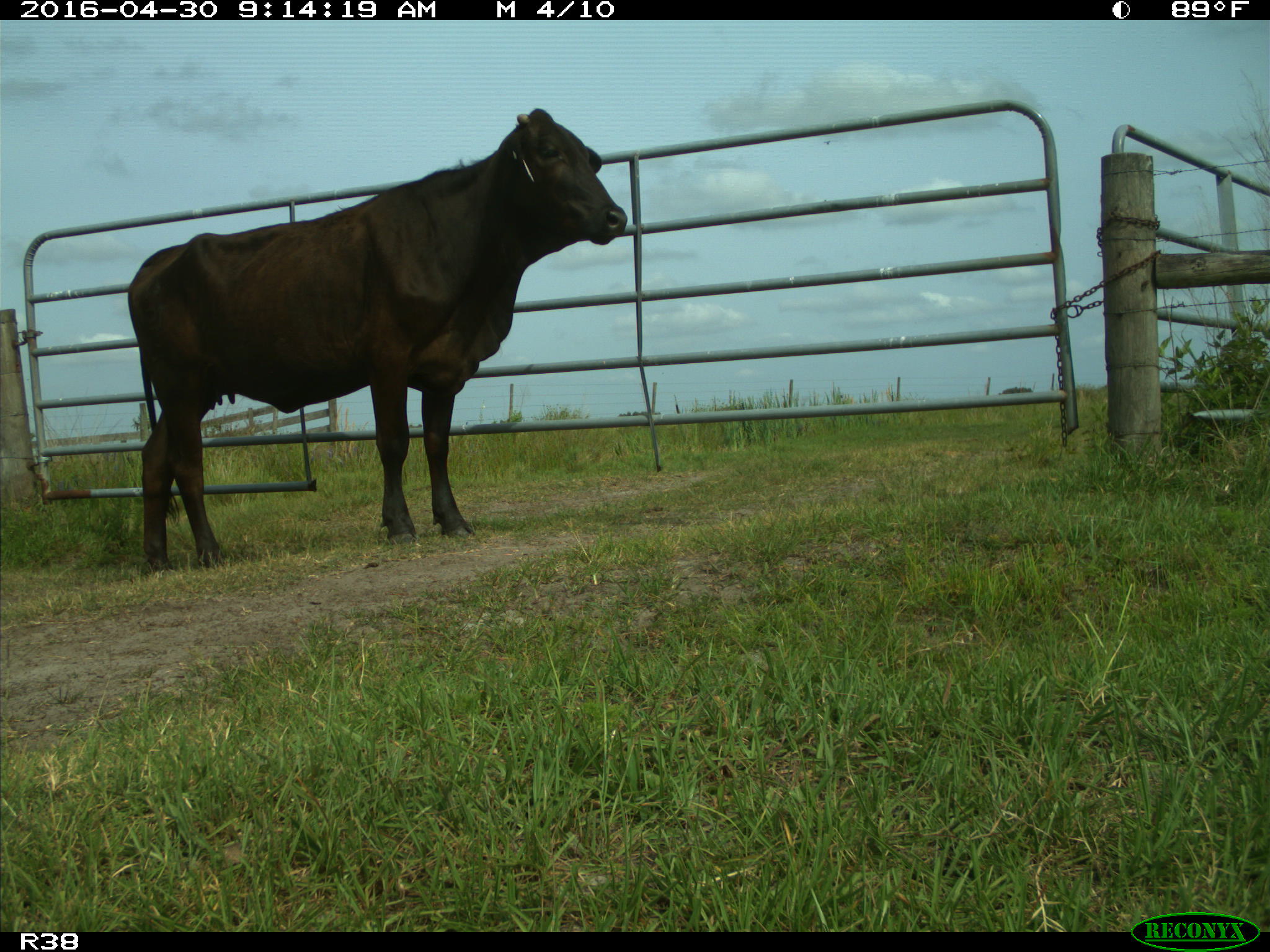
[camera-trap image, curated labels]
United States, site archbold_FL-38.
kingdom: Animalia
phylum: Chordata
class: Mammalia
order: Artiodactyla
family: Bovidae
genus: Bos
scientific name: Bos taurus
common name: domestic cow